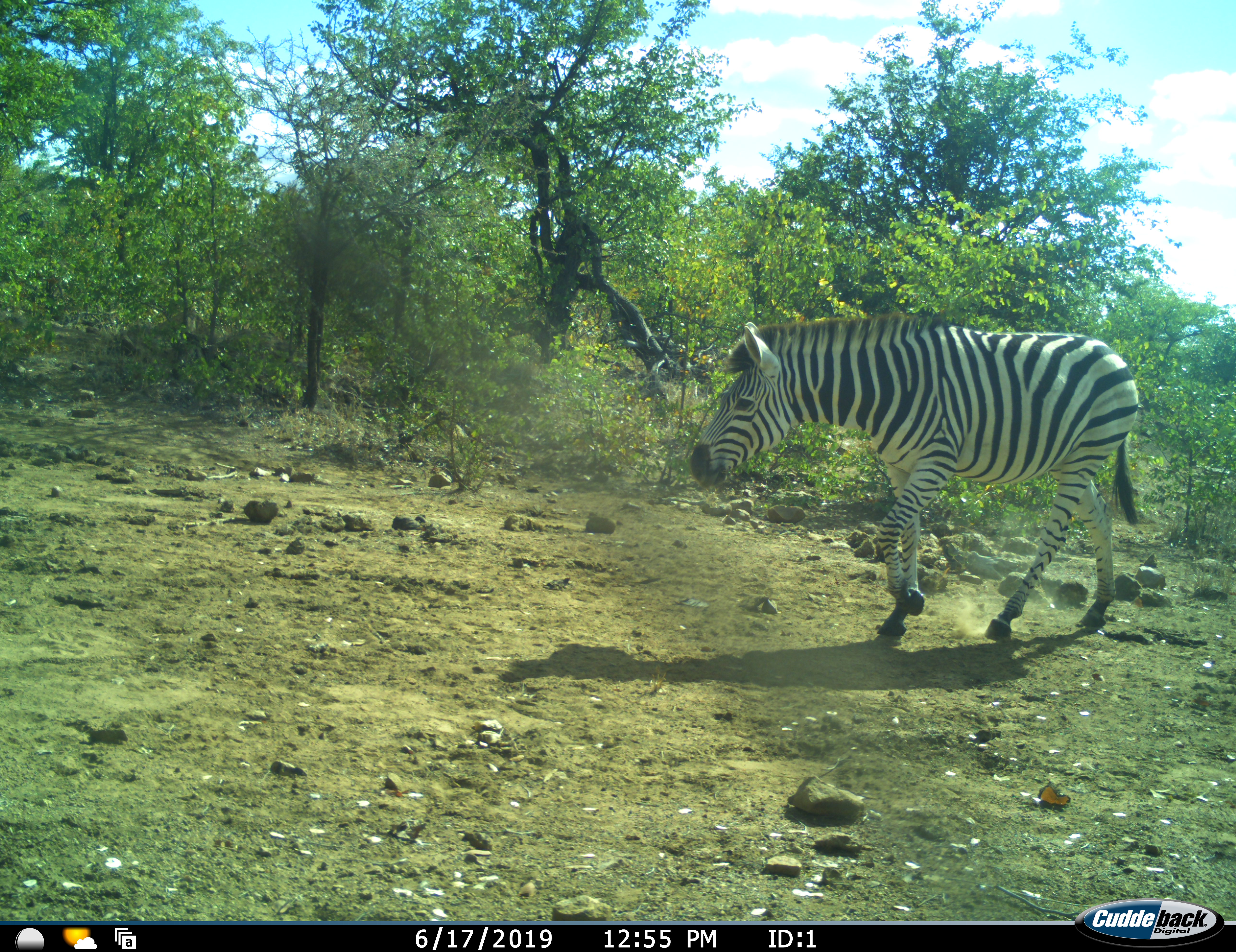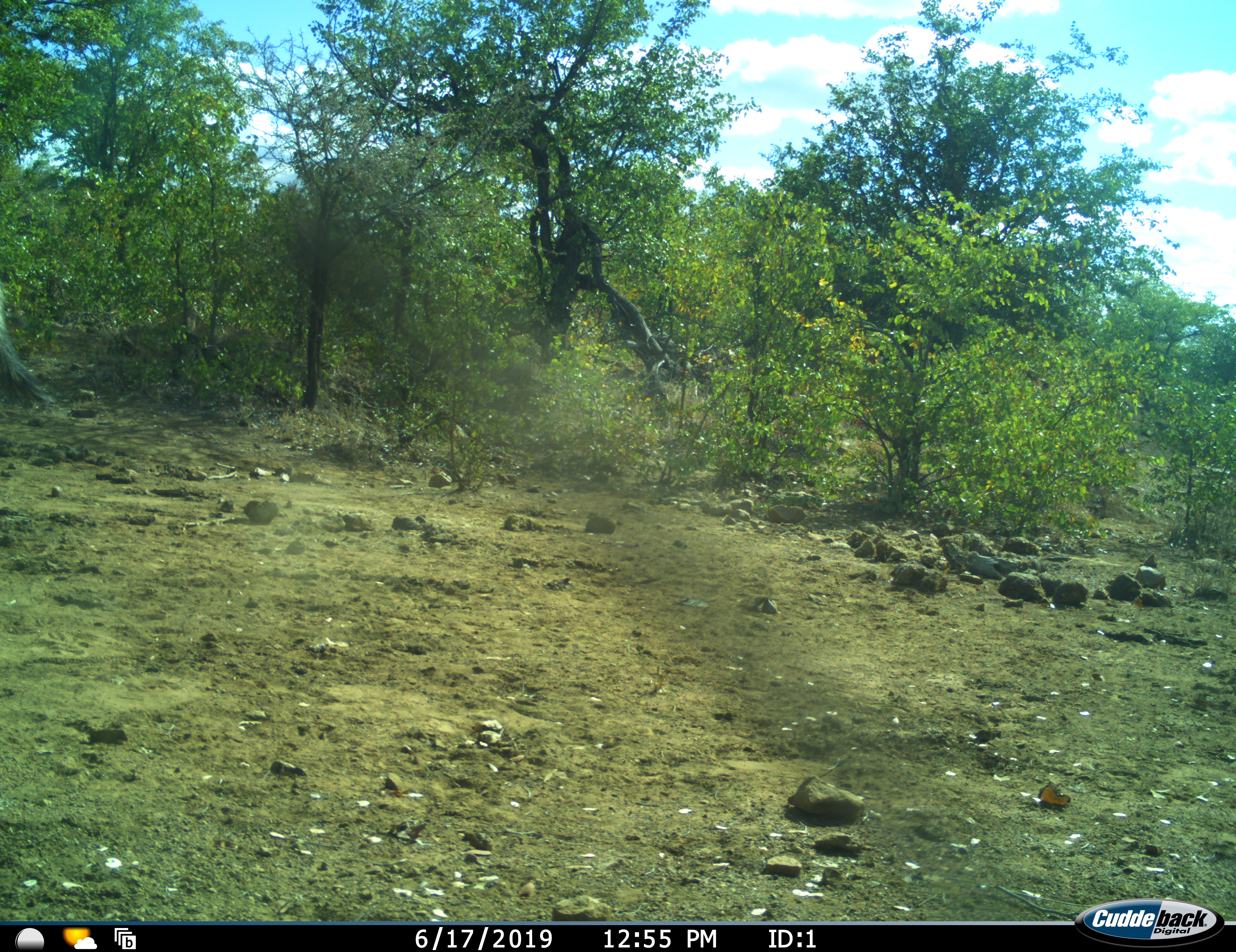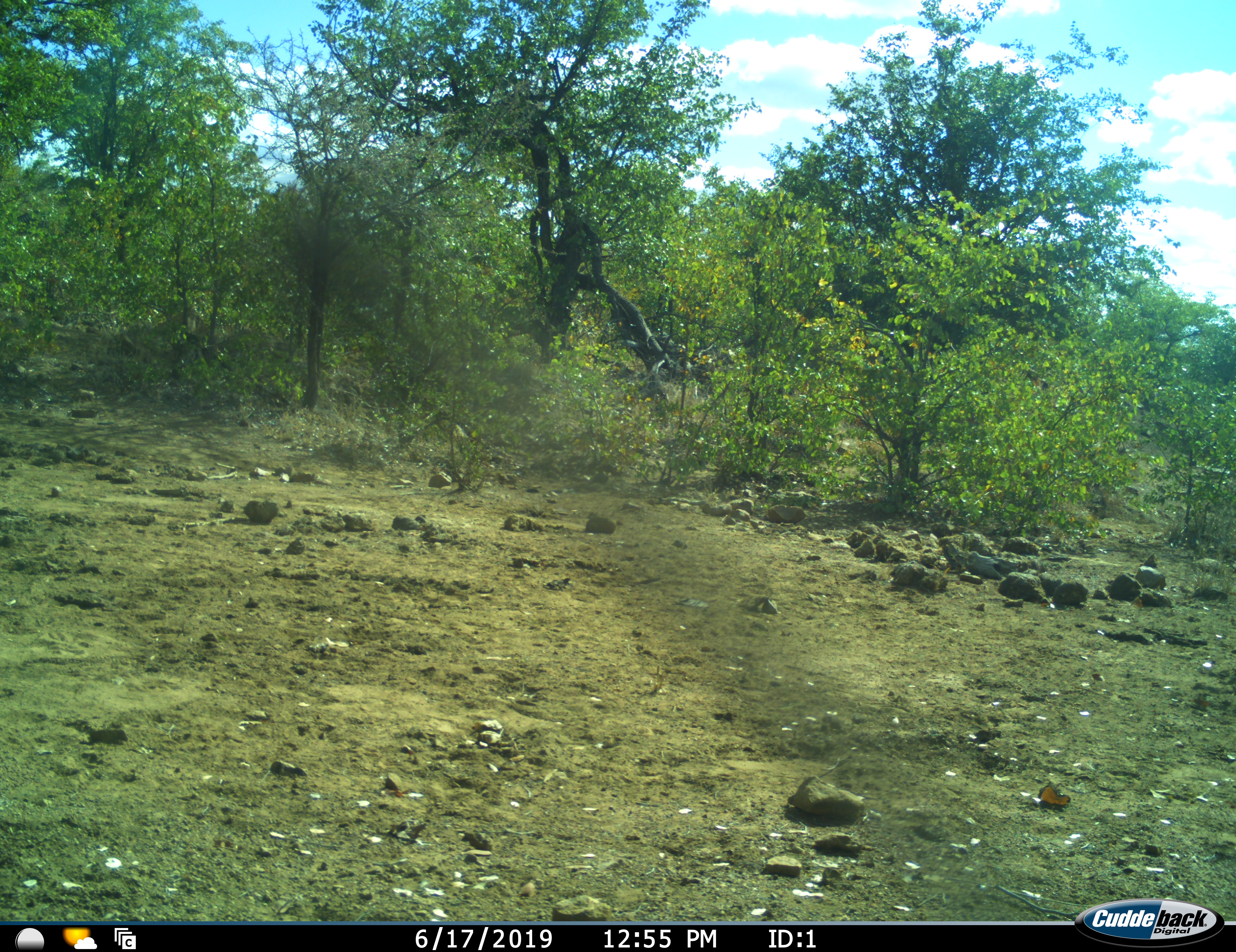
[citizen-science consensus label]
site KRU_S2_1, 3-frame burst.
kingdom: Animalia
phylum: Chordata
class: Mammalia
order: Perissodactyla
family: Equidae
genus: Equus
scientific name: Equus quagga burchellii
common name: burchell's zebra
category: zebraburchells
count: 1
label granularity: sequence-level